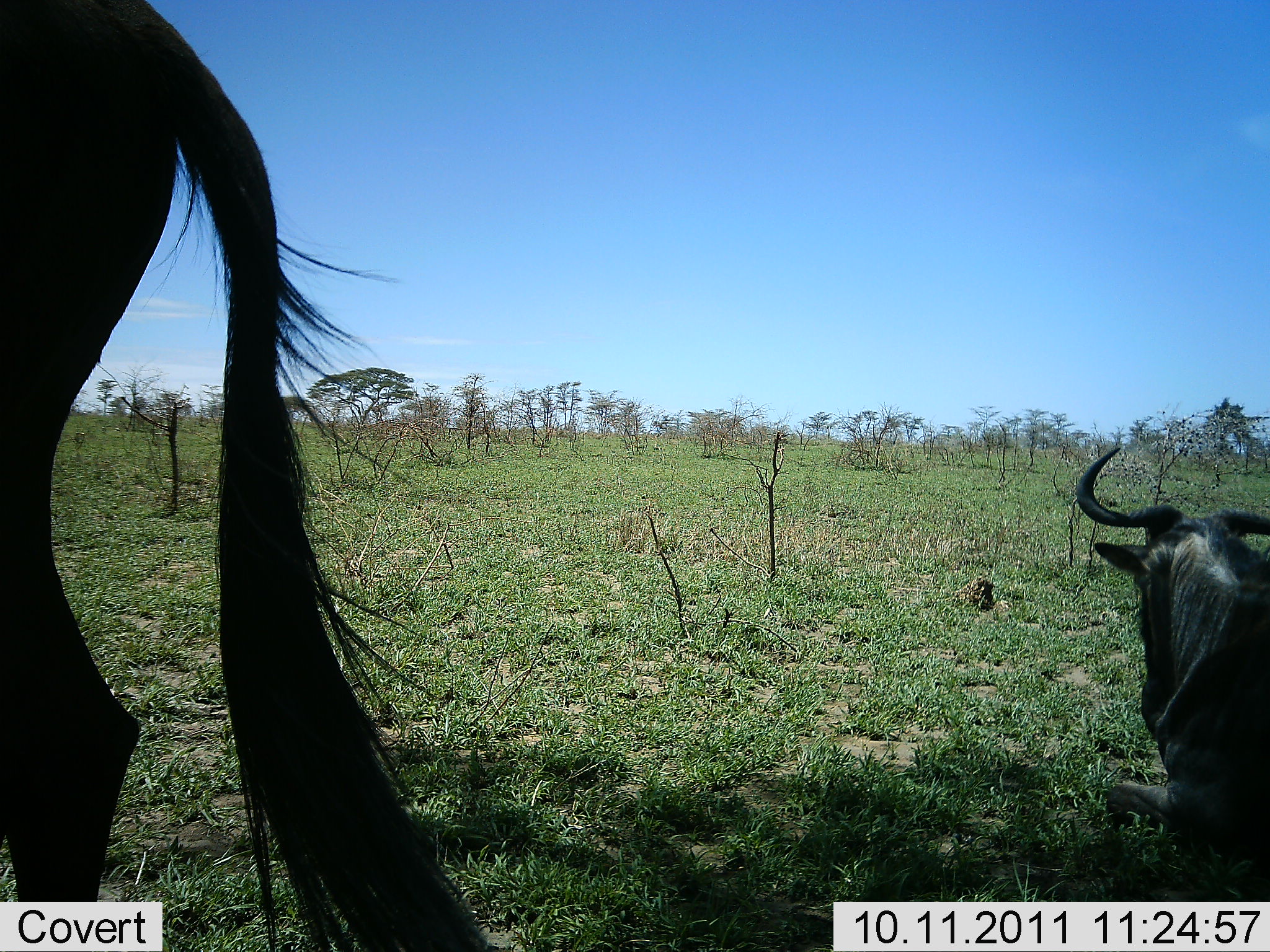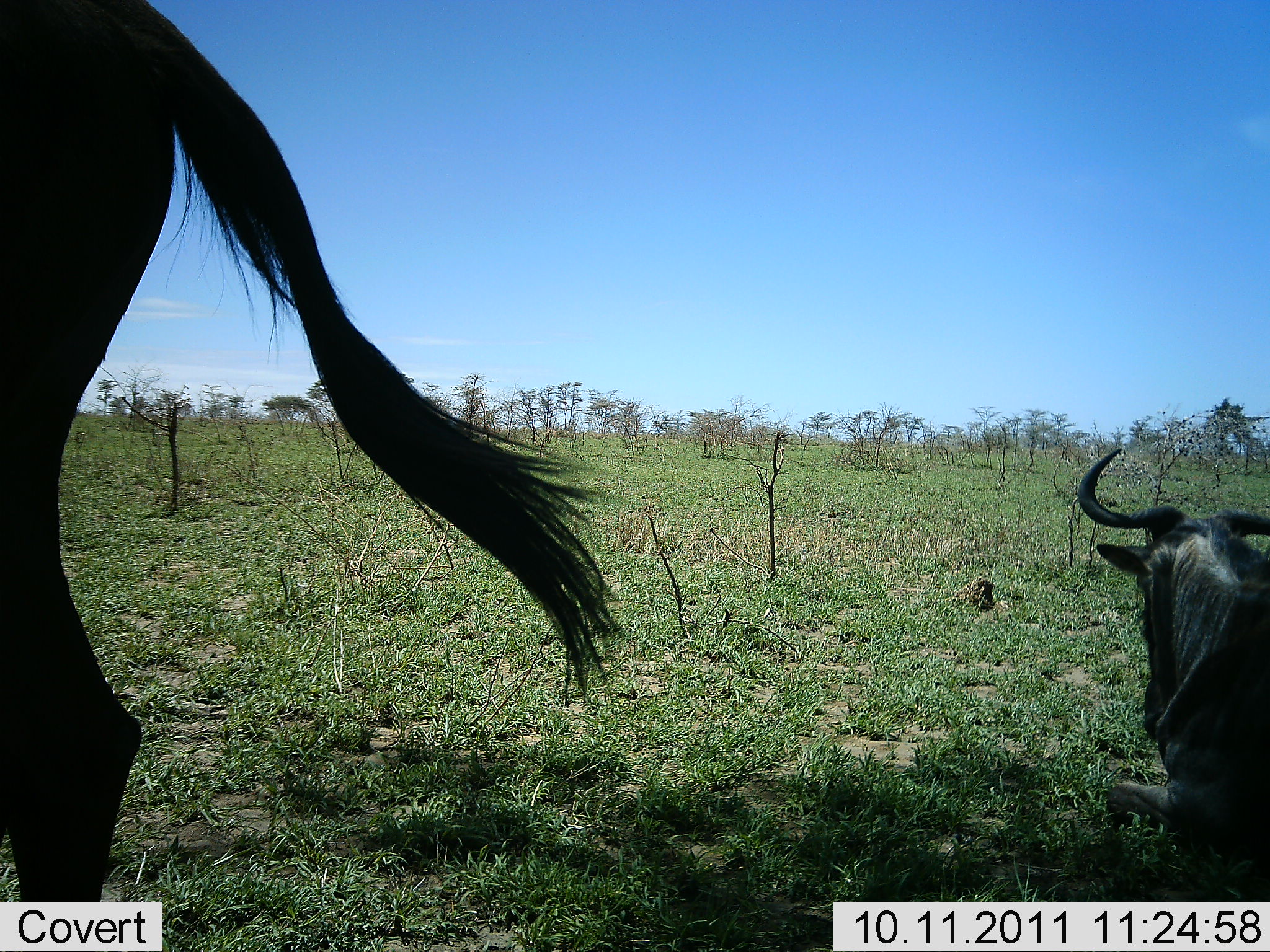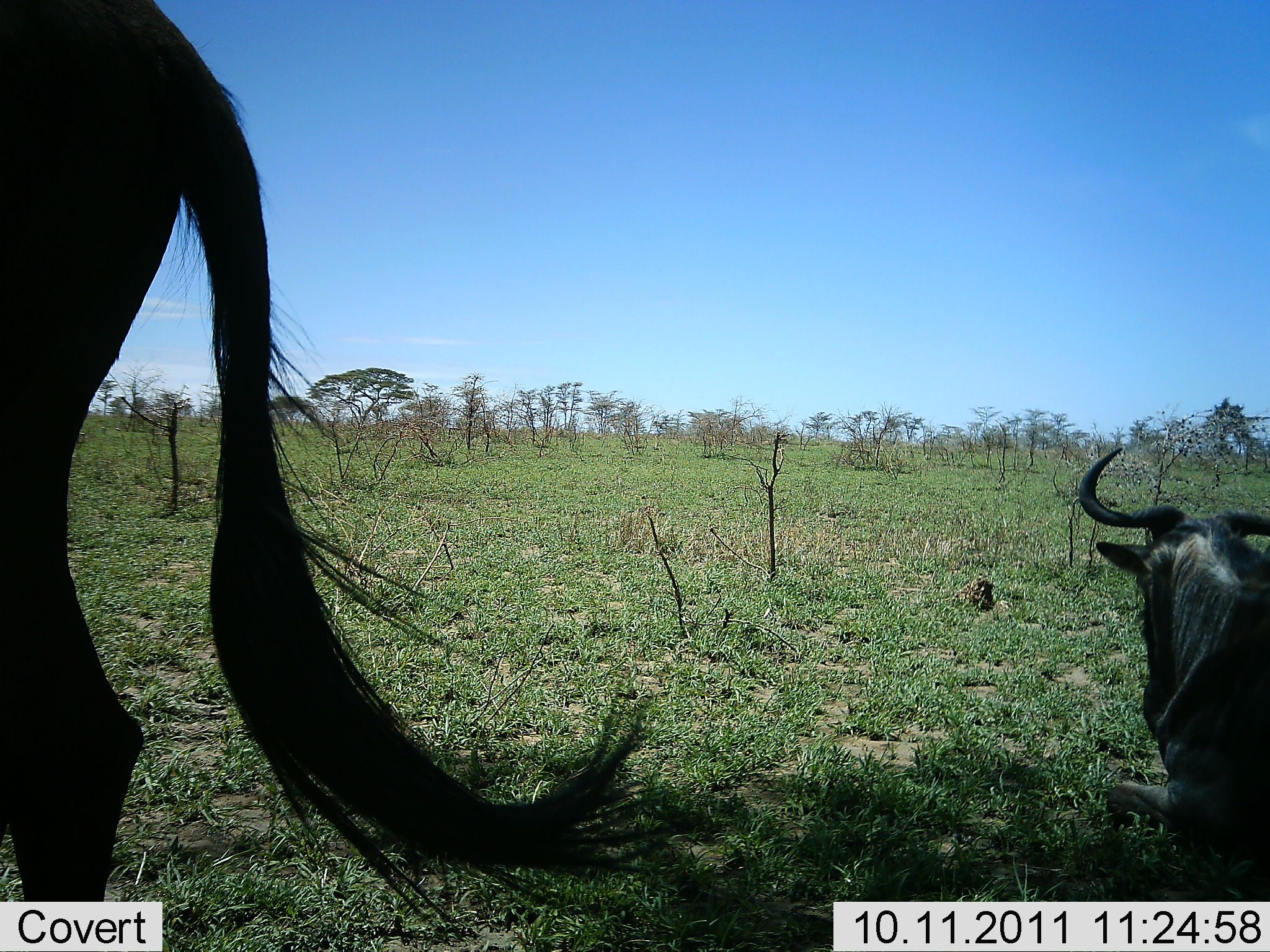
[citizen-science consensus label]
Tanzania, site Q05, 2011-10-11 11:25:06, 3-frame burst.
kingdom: Animalia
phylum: Chordata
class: Mammalia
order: Artiodactyla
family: Bovidae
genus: Connochaetes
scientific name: Connochaetes taurinus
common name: blue wildebeest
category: wildebeest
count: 2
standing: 80%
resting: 60%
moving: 10%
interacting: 0%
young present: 0%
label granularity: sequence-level